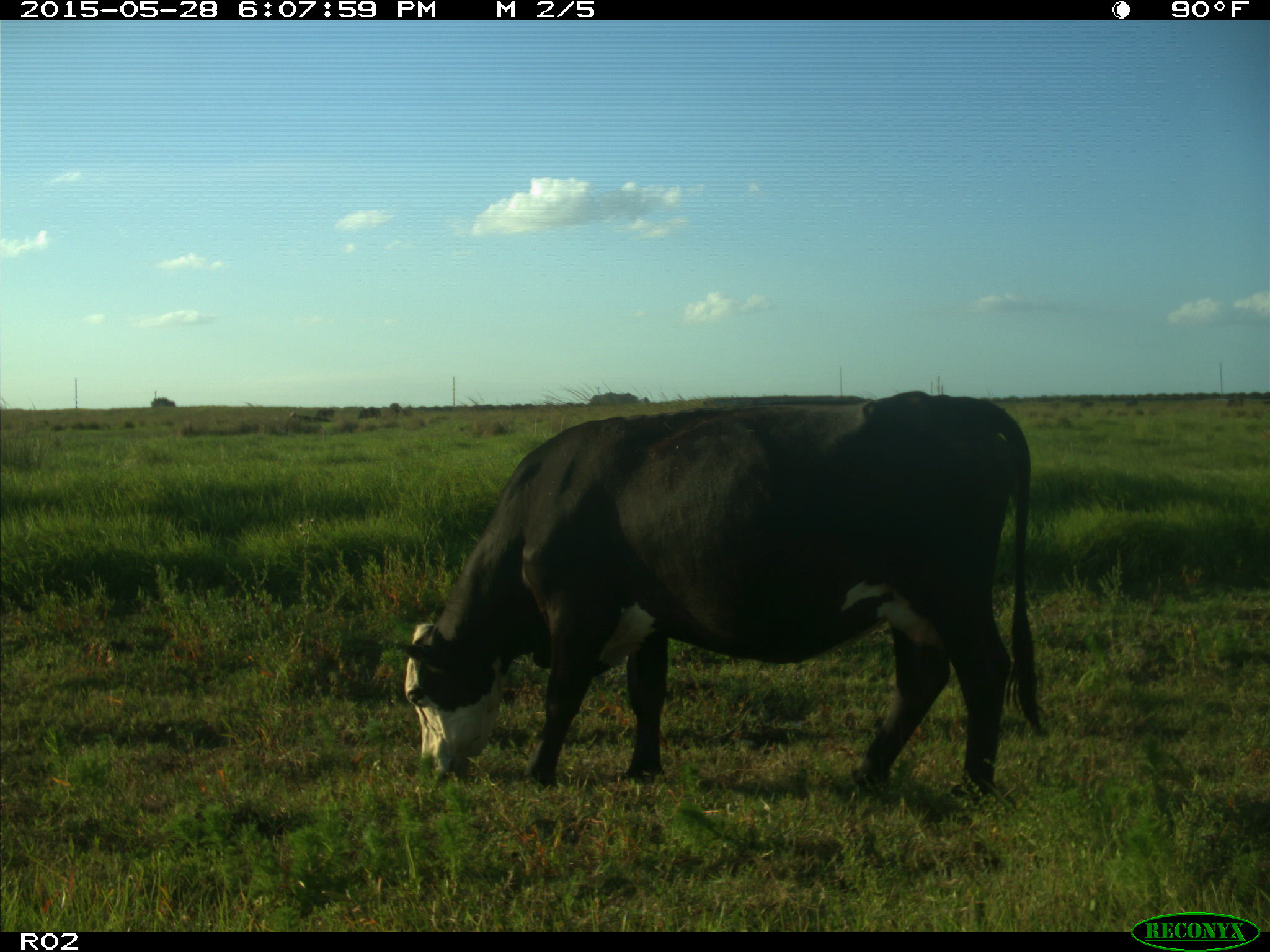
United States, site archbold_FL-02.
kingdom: Animalia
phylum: Chordata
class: Mammalia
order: Artiodactyla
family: Bovidae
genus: Bos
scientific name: Bos taurus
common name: domestic cow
Bos taurus (domestic cow).